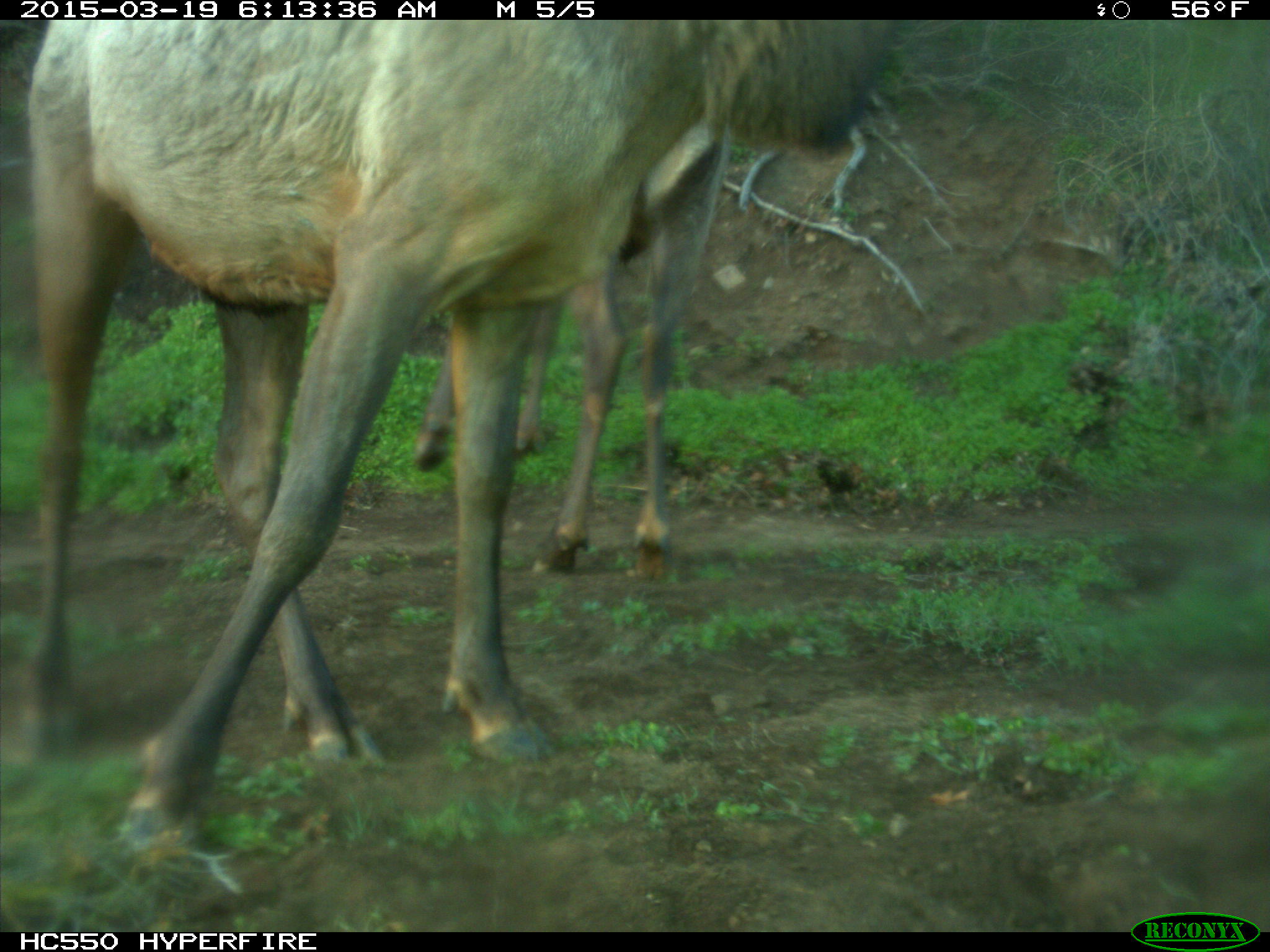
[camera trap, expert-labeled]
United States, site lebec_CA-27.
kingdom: Animalia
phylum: Chordata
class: Mammalia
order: Artiodactyla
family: Cervidae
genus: Cervus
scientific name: Cervus canadensis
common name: elk